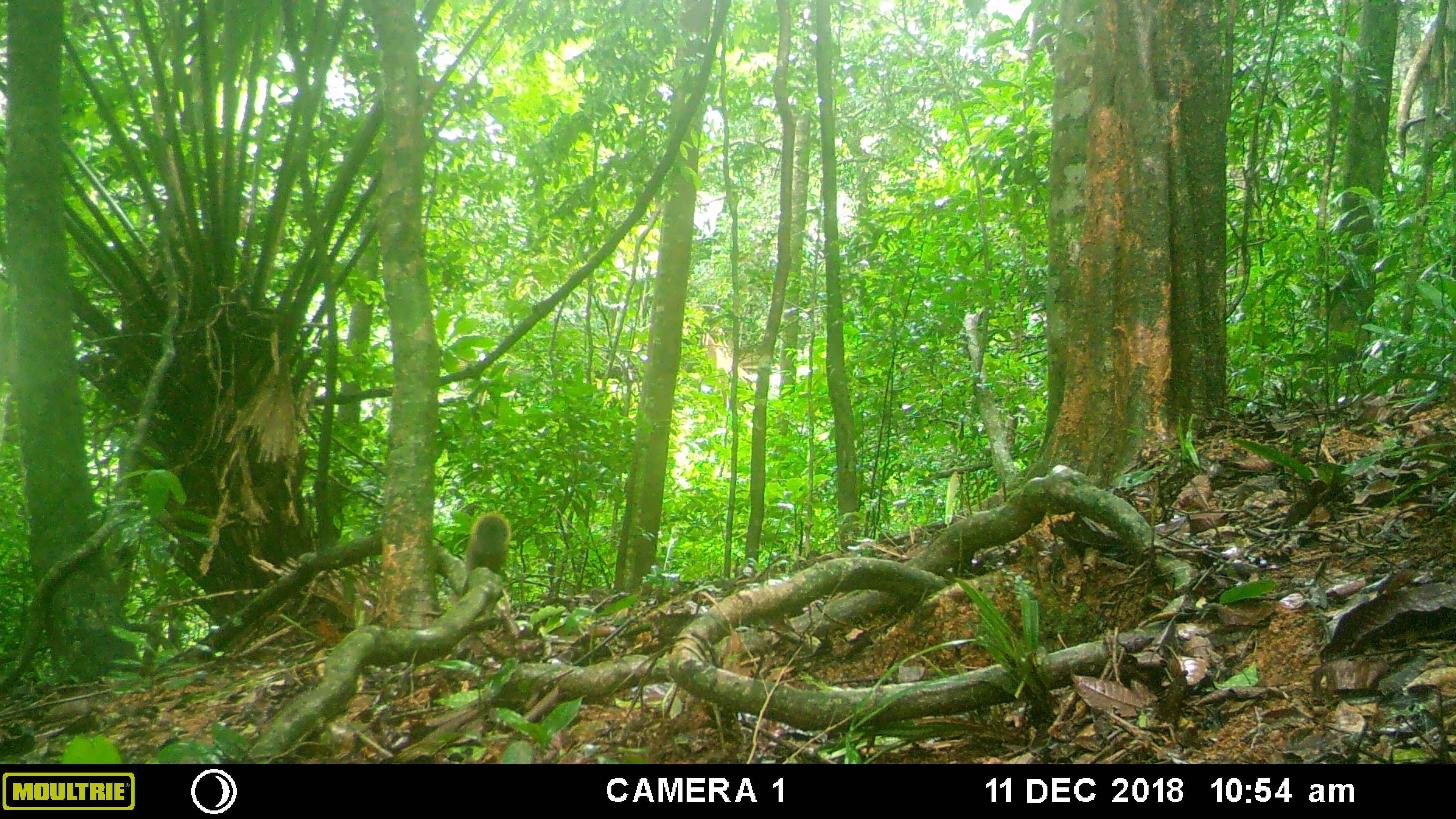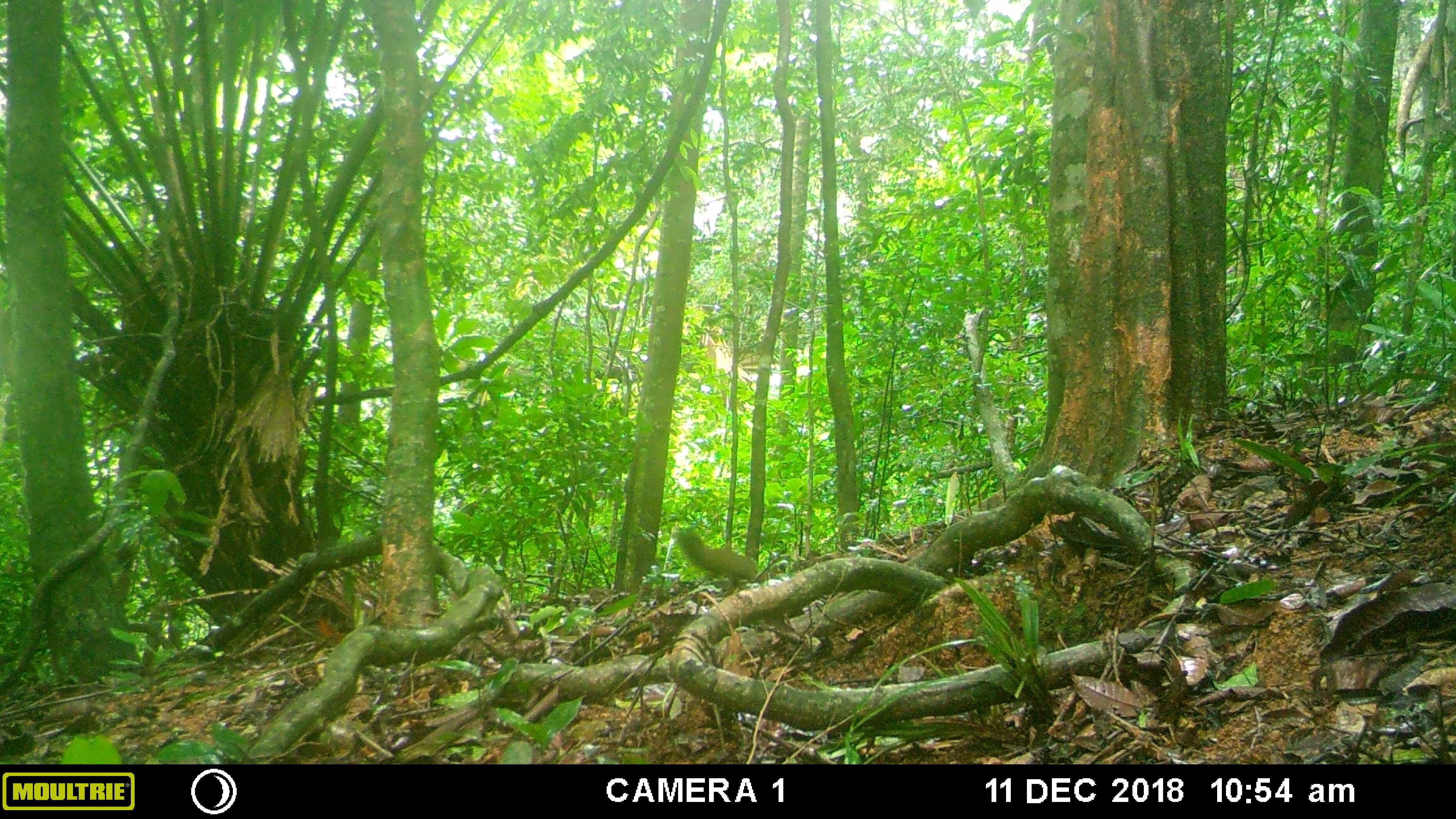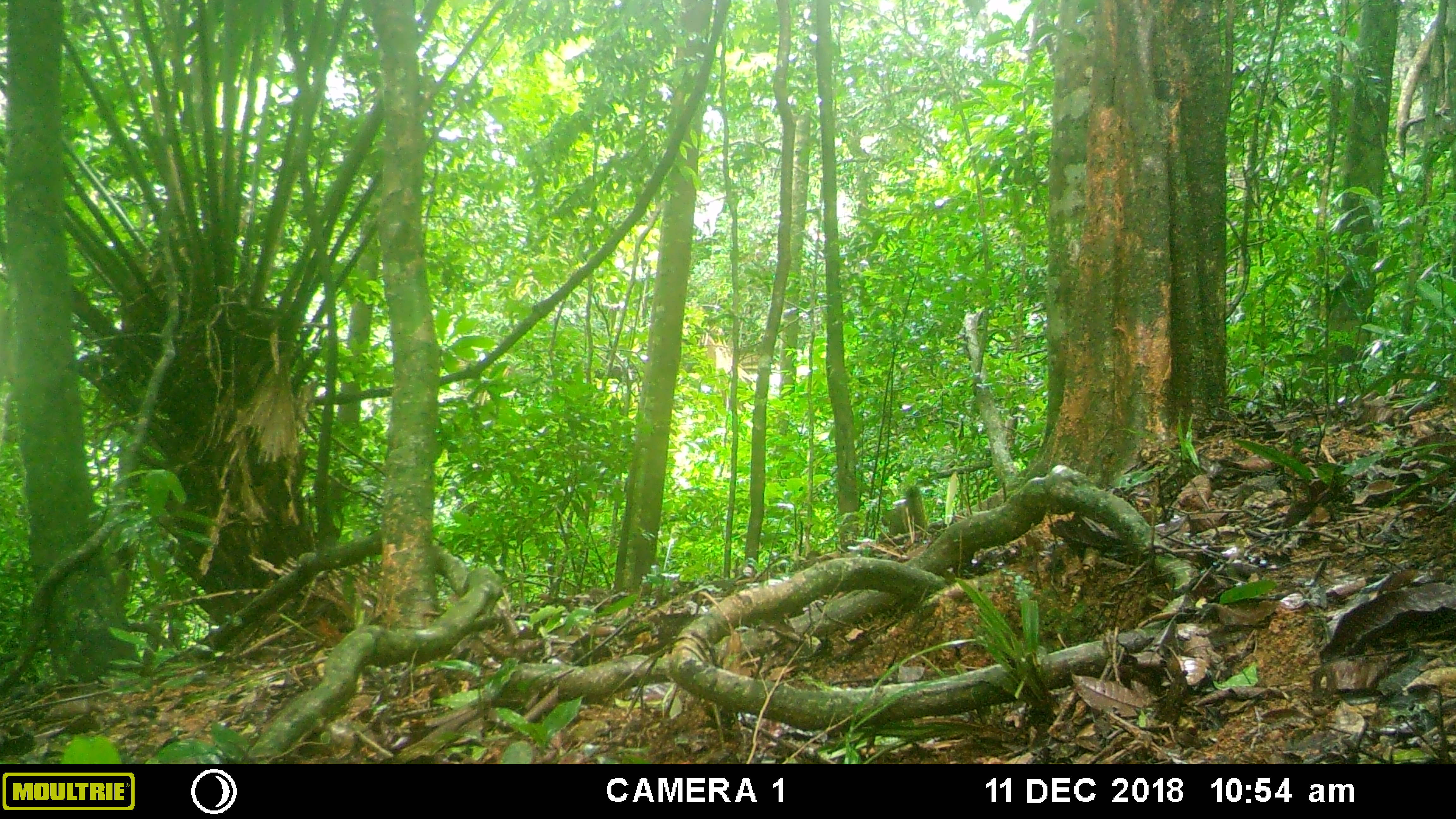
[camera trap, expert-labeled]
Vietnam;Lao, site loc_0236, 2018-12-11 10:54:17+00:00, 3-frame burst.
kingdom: Animalia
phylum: Chordata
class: Mammalia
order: Rodentia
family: Sciuridae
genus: Callosciurus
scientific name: Callosciurus erythraeus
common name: pallas's squirrel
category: pallass squirrel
Pallass squirrel (pallas's squirrel) (Callosciurus erythraeus). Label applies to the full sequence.